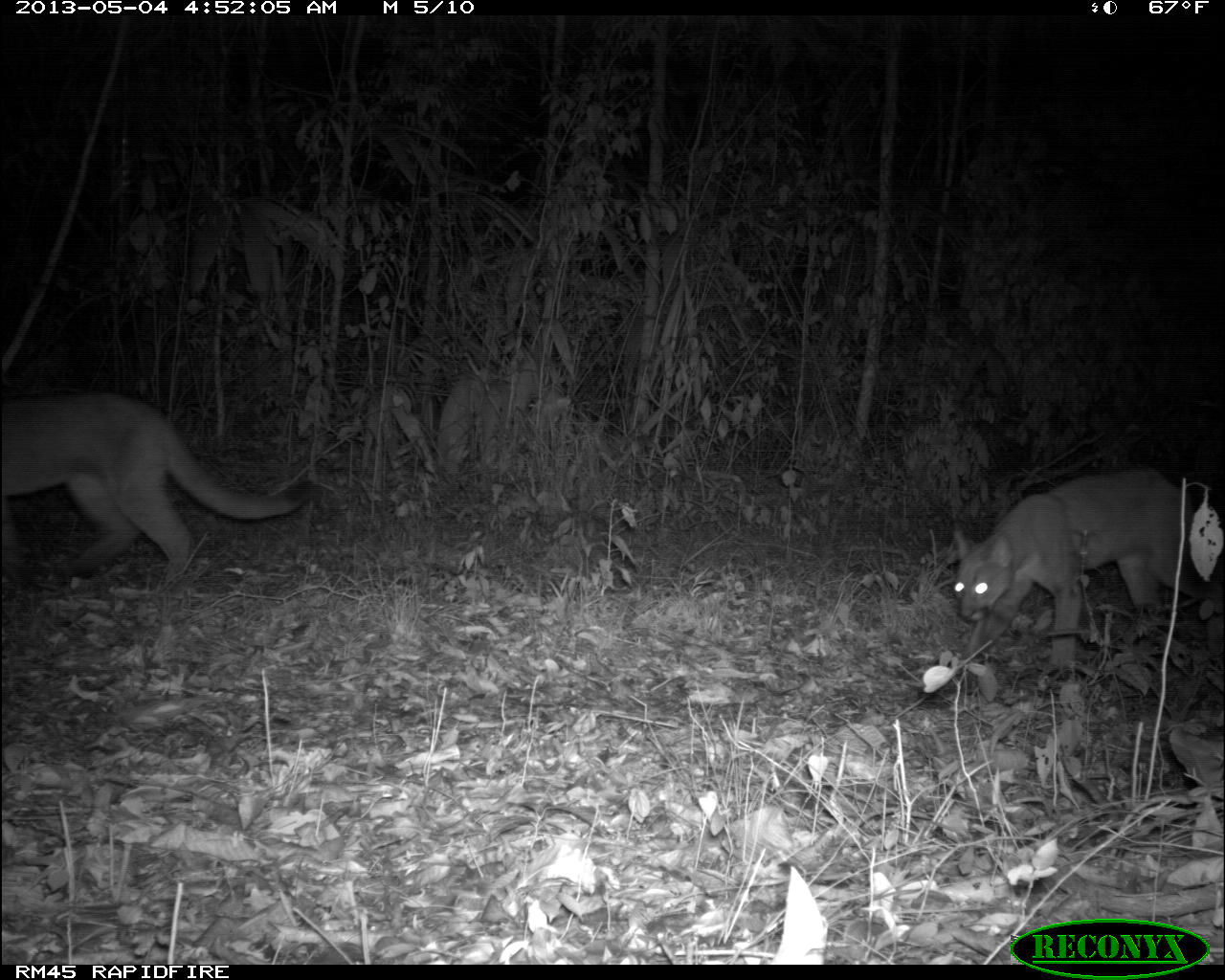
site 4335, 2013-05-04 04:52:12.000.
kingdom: Animalia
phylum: Chordata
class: Mammalia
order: Carnivora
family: Felidae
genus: Puma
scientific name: Puma concolor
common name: mountain lion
Puma concolor (mountain lion), count 2.